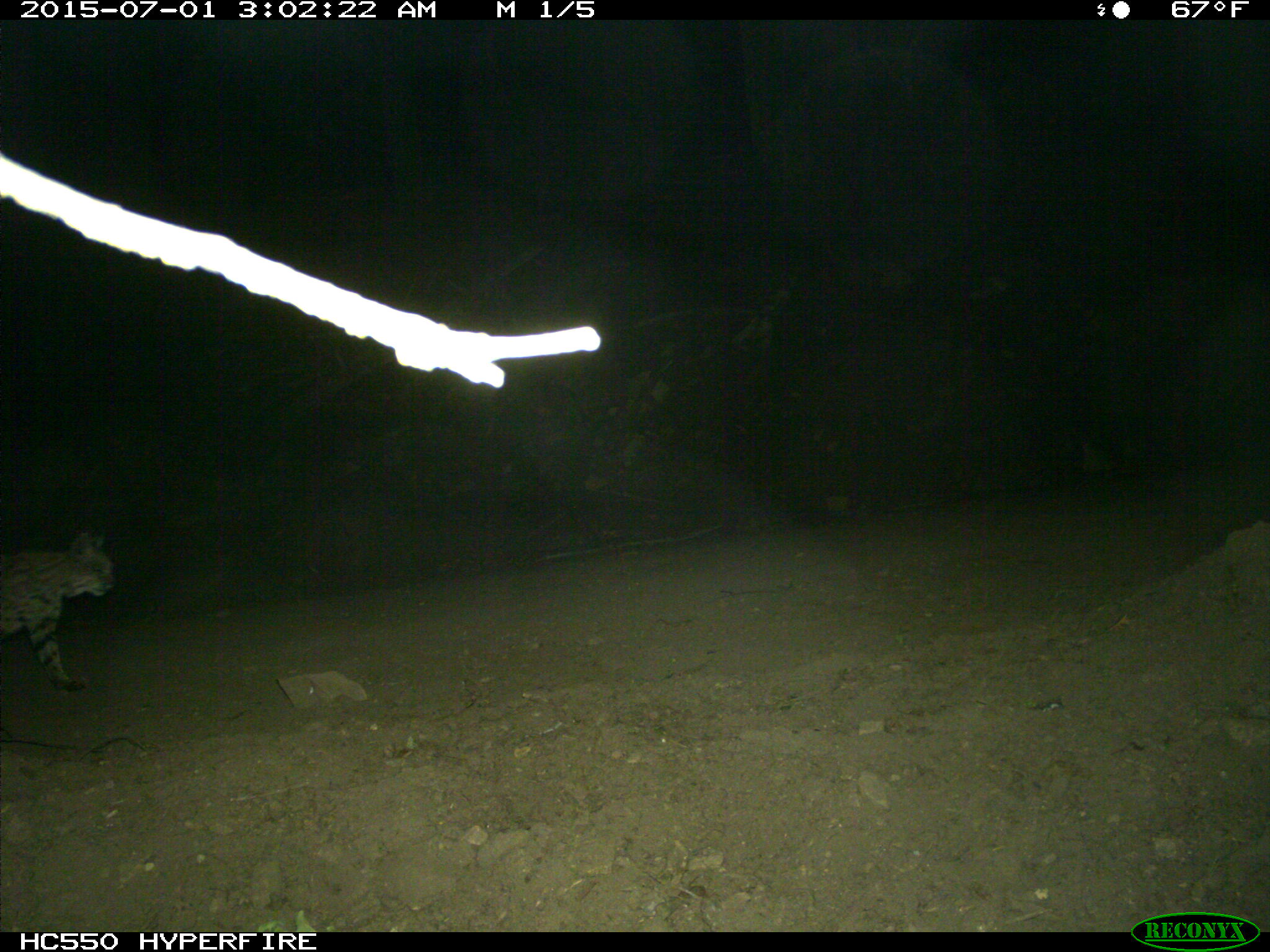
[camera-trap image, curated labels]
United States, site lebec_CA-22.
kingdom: Animalia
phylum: Chordata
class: Mammalia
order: Carnivora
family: Felidae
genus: Lynx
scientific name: Lynx rufus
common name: bobcat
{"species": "Lynx rufus (bobcat)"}